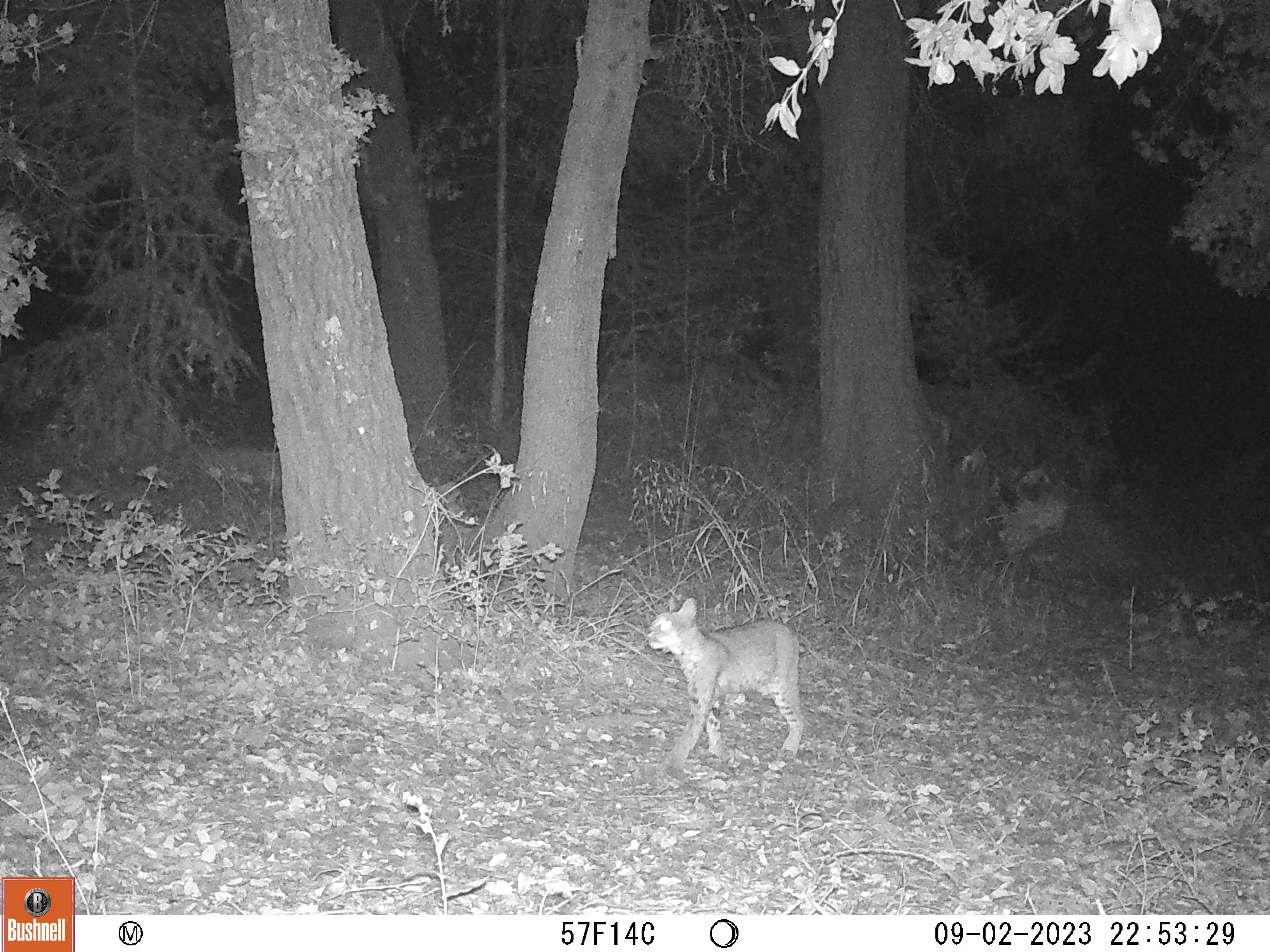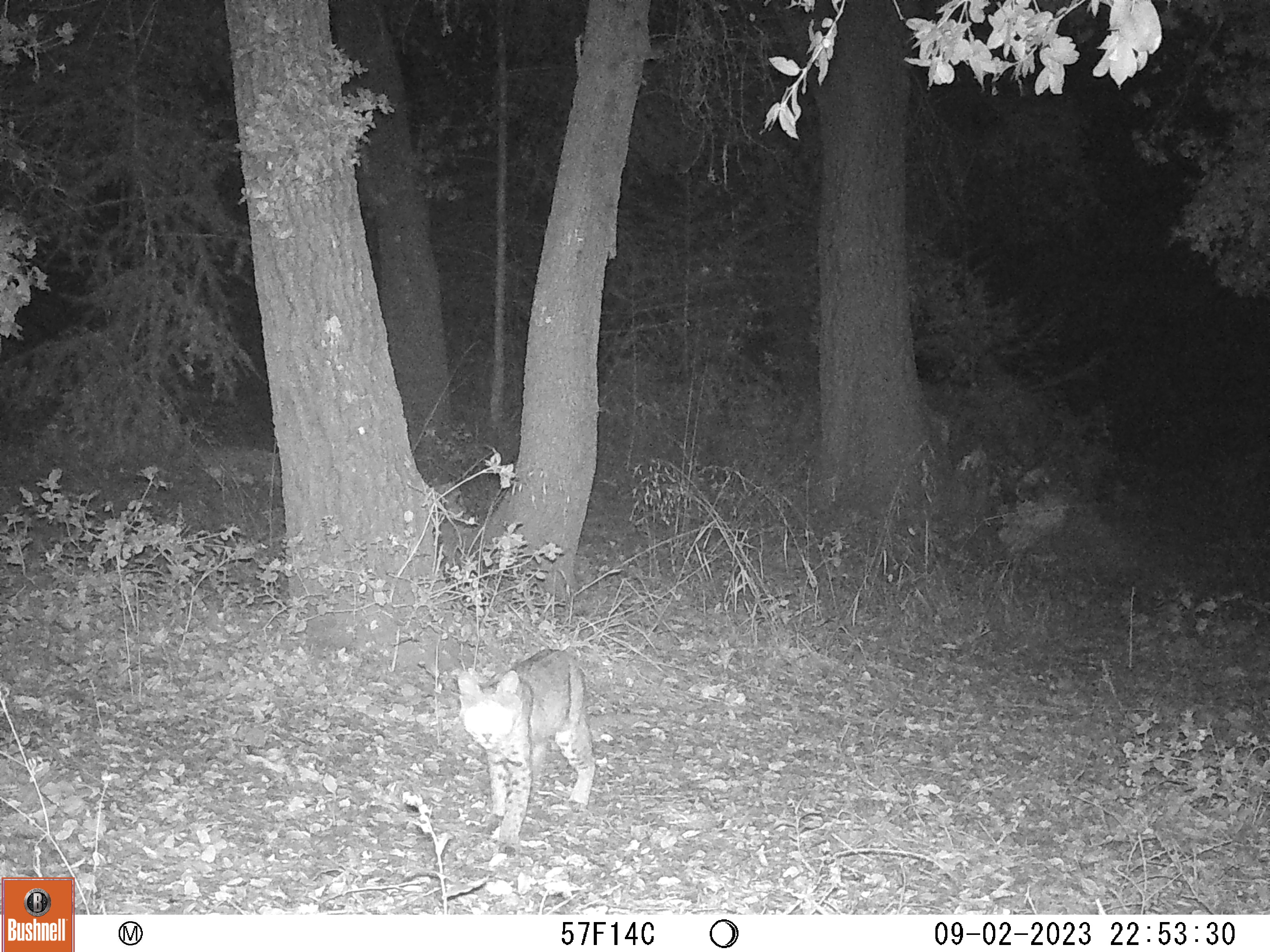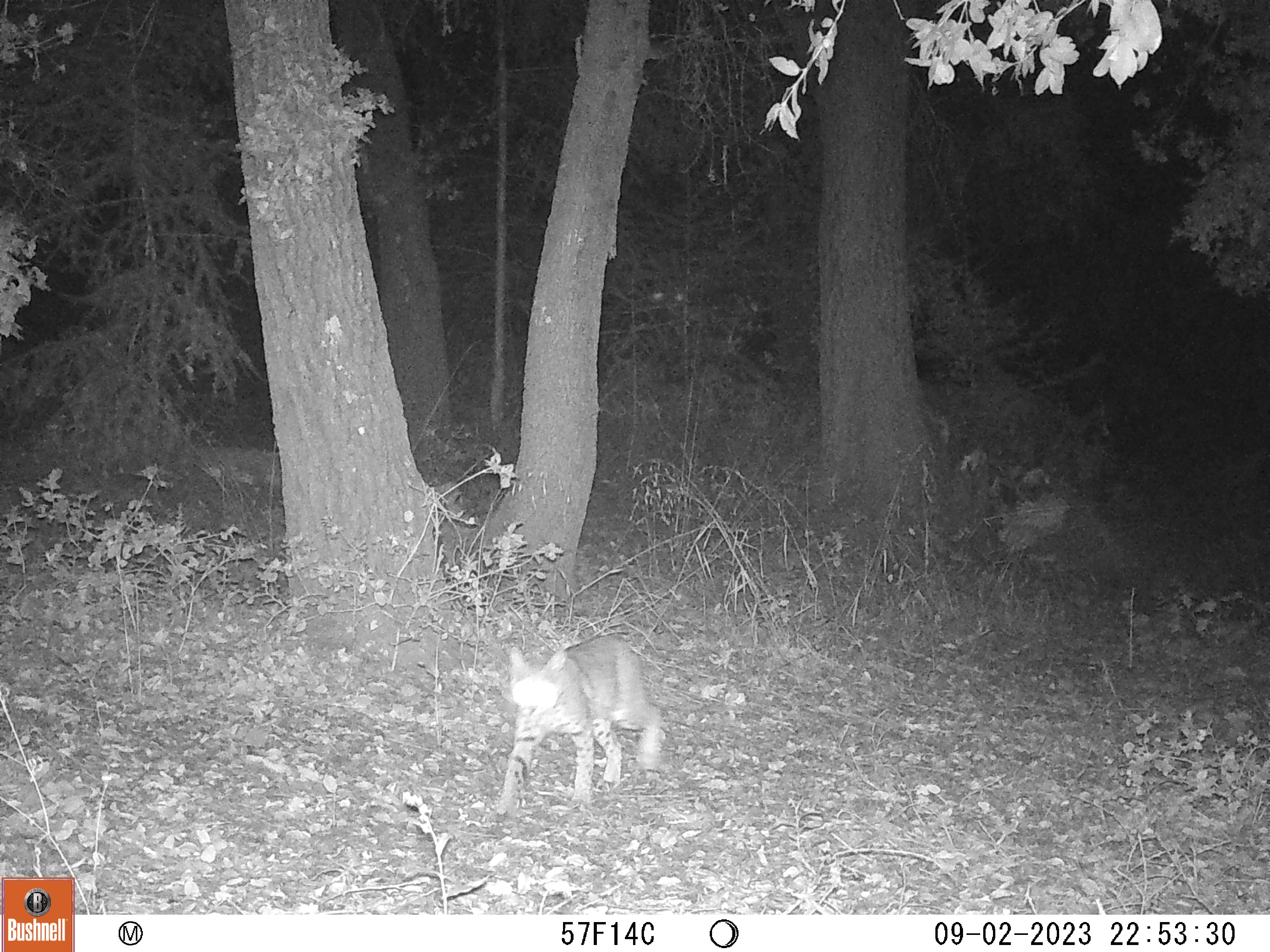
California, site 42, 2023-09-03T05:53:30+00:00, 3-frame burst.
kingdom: Animalia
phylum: Chordata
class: Mammalia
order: Carnivora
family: Felidae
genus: Lynx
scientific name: Lynx rufus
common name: bobcat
Bobcat (Lynx rufus).